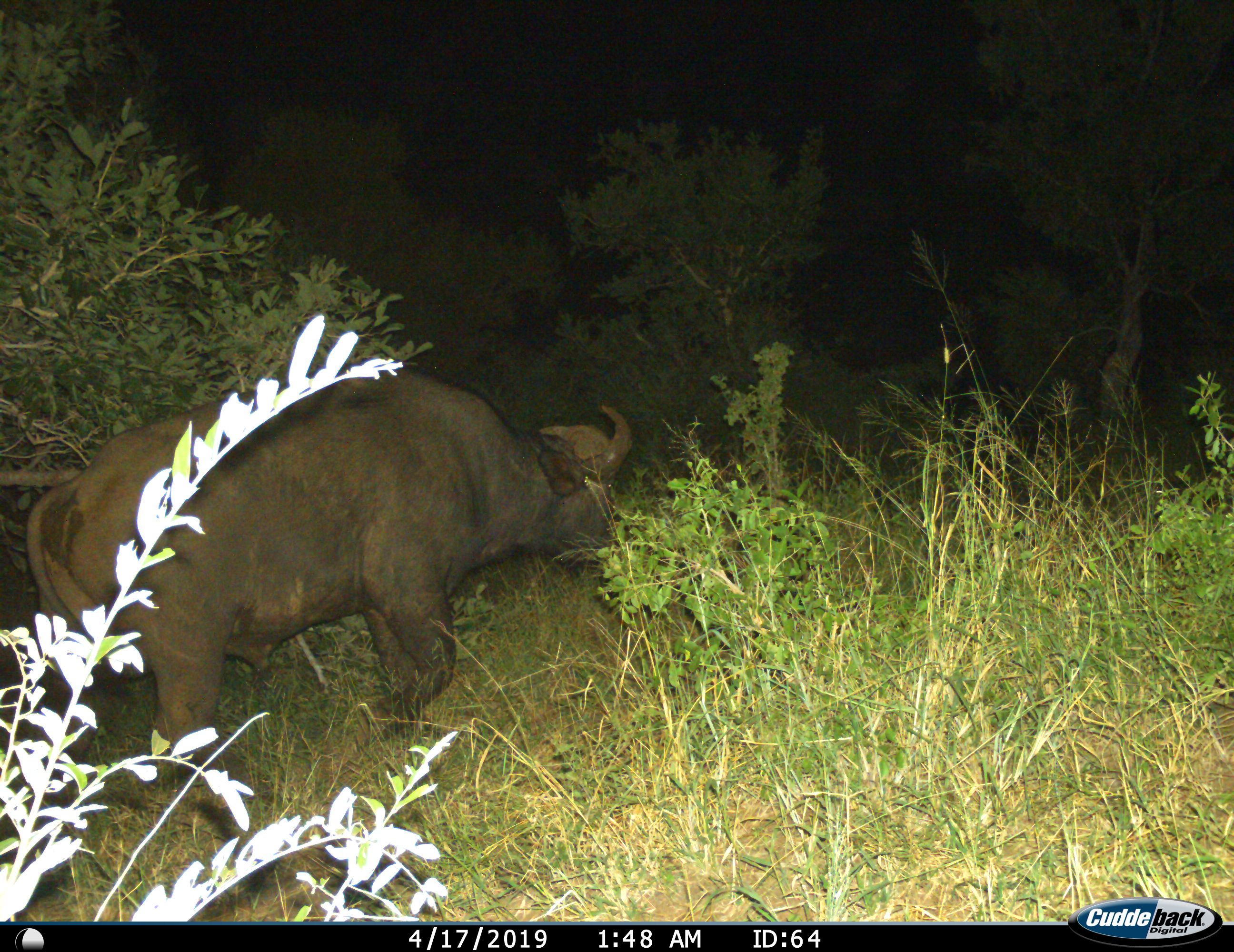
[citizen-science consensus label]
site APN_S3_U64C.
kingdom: Animalia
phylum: Chordata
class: Mammalia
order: Artiodactyla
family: Bovidae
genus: Syncerus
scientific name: Syncerus caffer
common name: african buffalo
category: buffalo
Buffalo (african buffalo) (Syncerus caffer), count 1. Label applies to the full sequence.